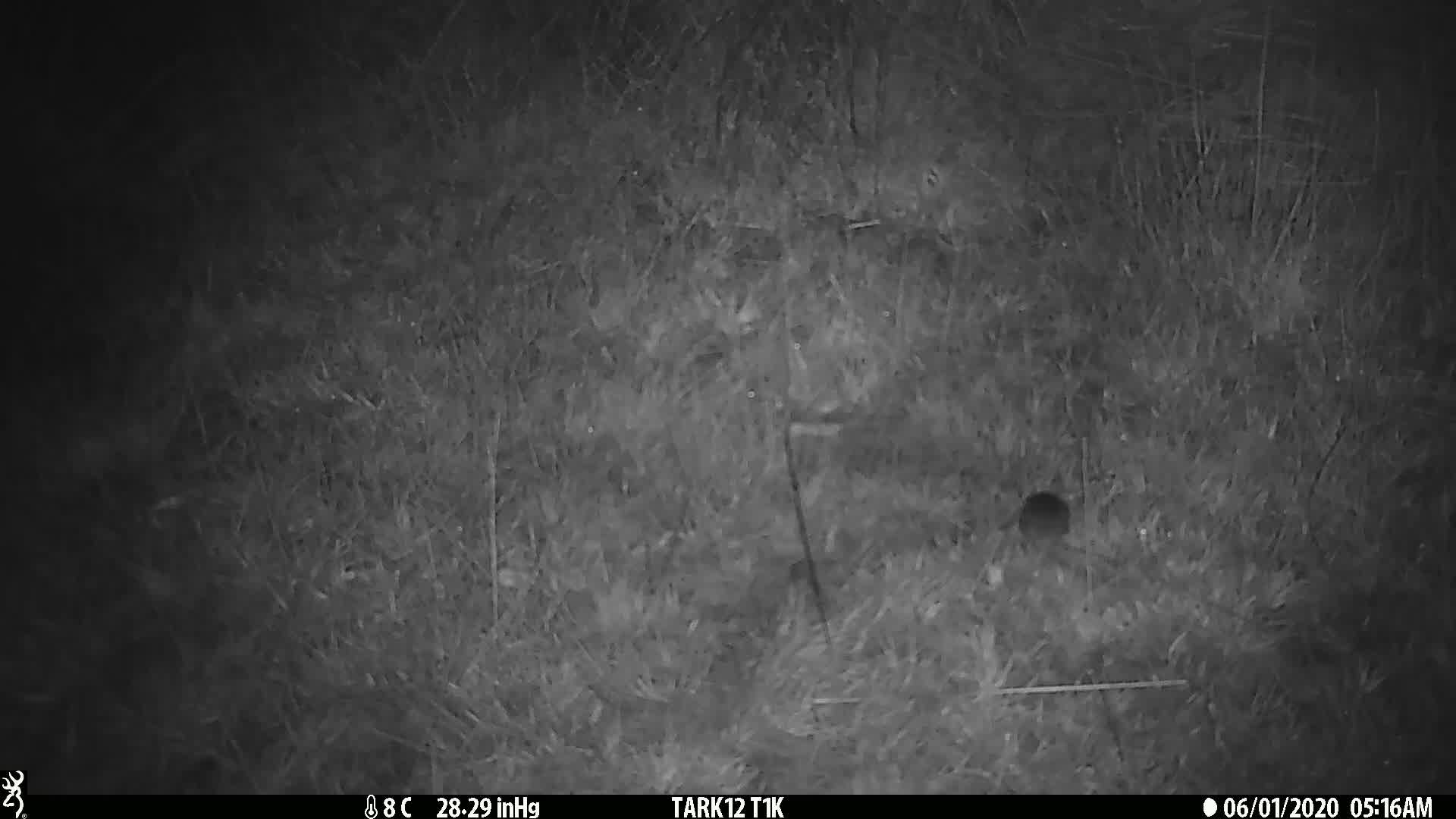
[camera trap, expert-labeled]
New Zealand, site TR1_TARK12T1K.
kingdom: Animalia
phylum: Chordata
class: Mammalia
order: Rodentia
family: Muridae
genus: Mus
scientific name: Mus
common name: mouse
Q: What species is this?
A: Mouse (Mus).